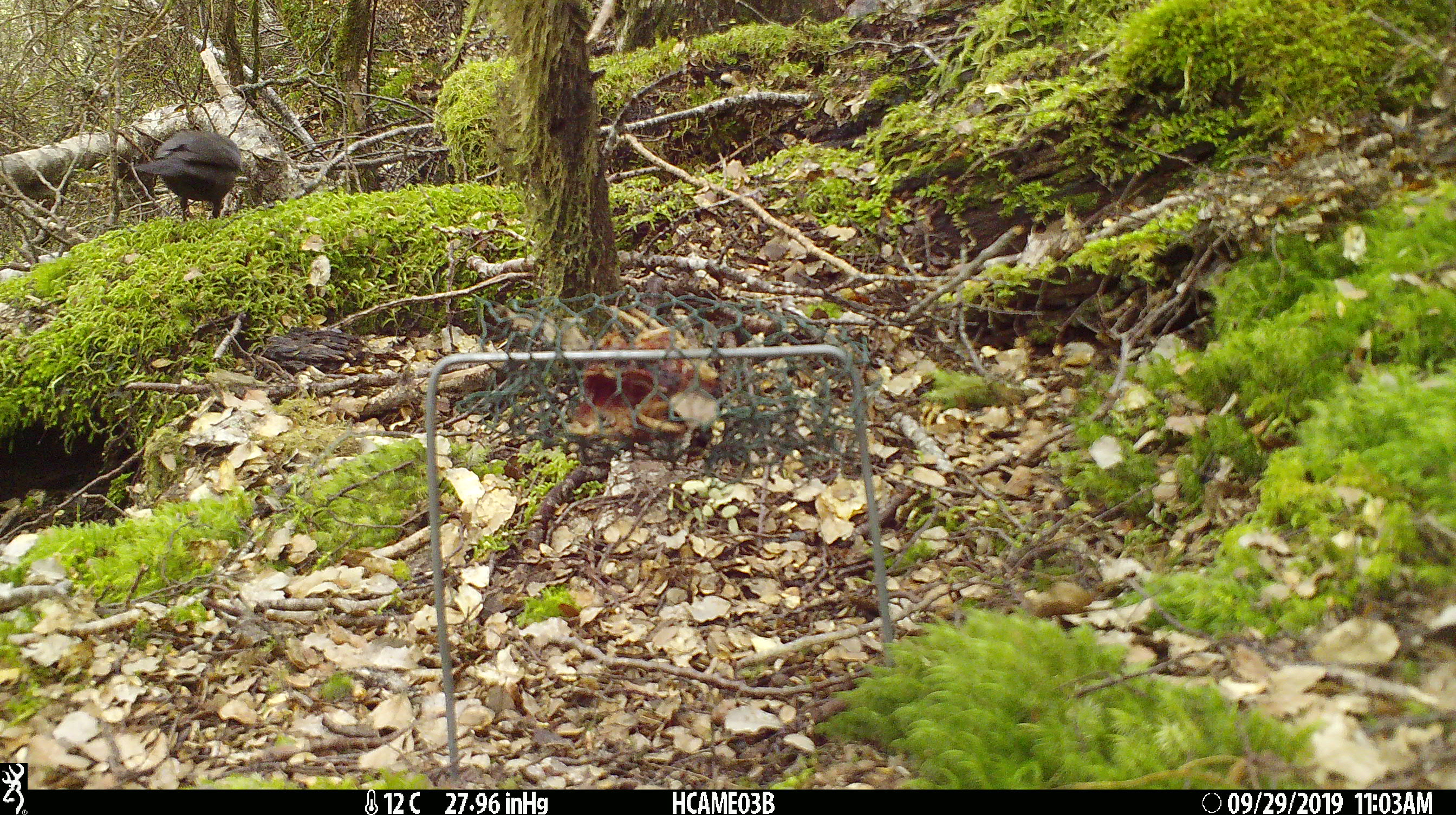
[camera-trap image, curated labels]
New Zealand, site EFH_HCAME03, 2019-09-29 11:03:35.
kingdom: Animalia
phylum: Chordata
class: Aves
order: Passeriformes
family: Turdidae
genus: Turdus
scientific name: Turdus merula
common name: eurasian blackbird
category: blackbird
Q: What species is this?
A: Blackbird (eurasian blackbird) (Turdus merula).